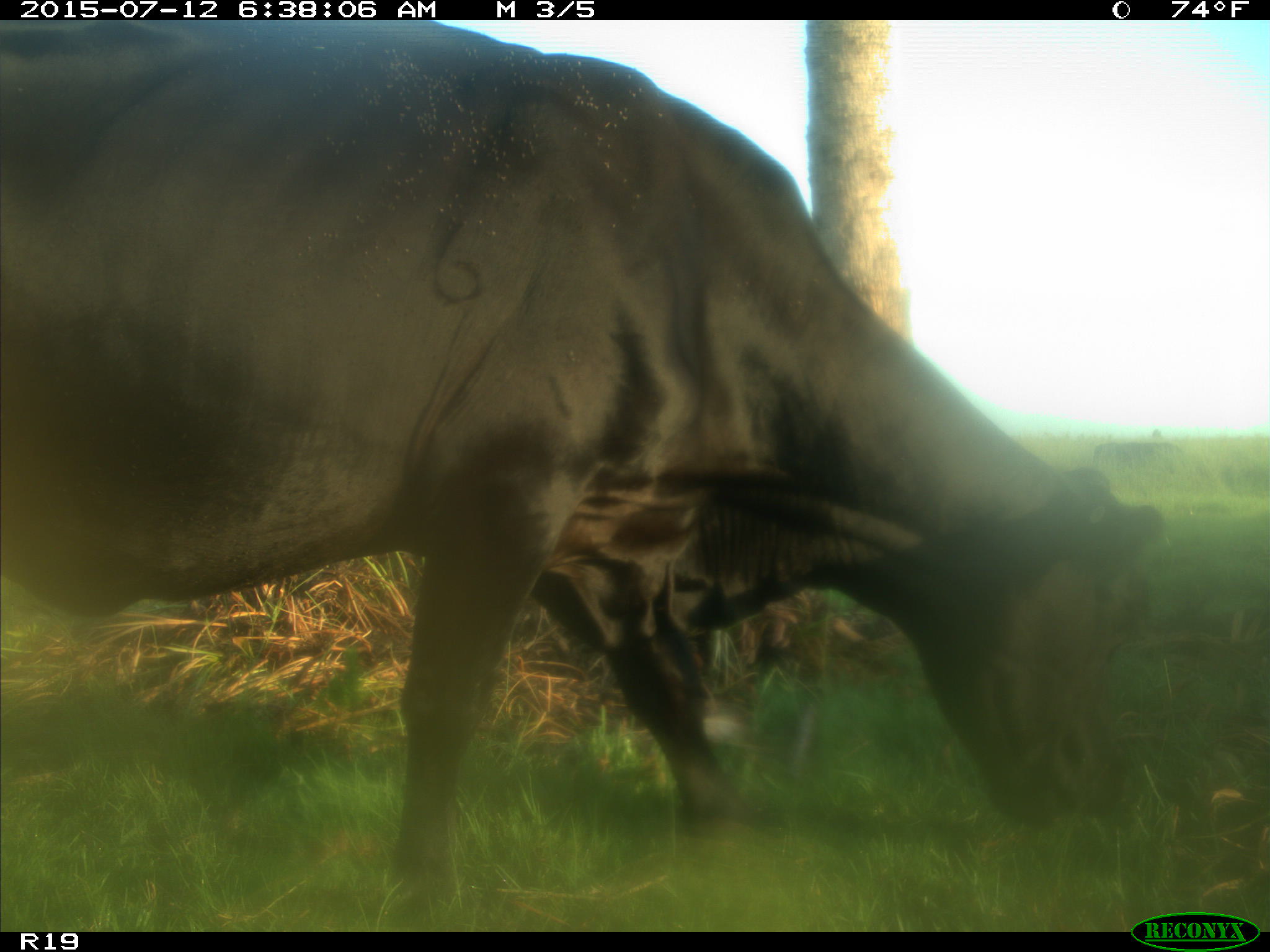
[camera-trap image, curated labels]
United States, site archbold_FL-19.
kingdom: Animalia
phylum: Chordata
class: Mammalia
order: Artiodactyla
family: Bovidae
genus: Bos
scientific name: Bos taurus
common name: domestic cow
Bos taurus (domestic cow).